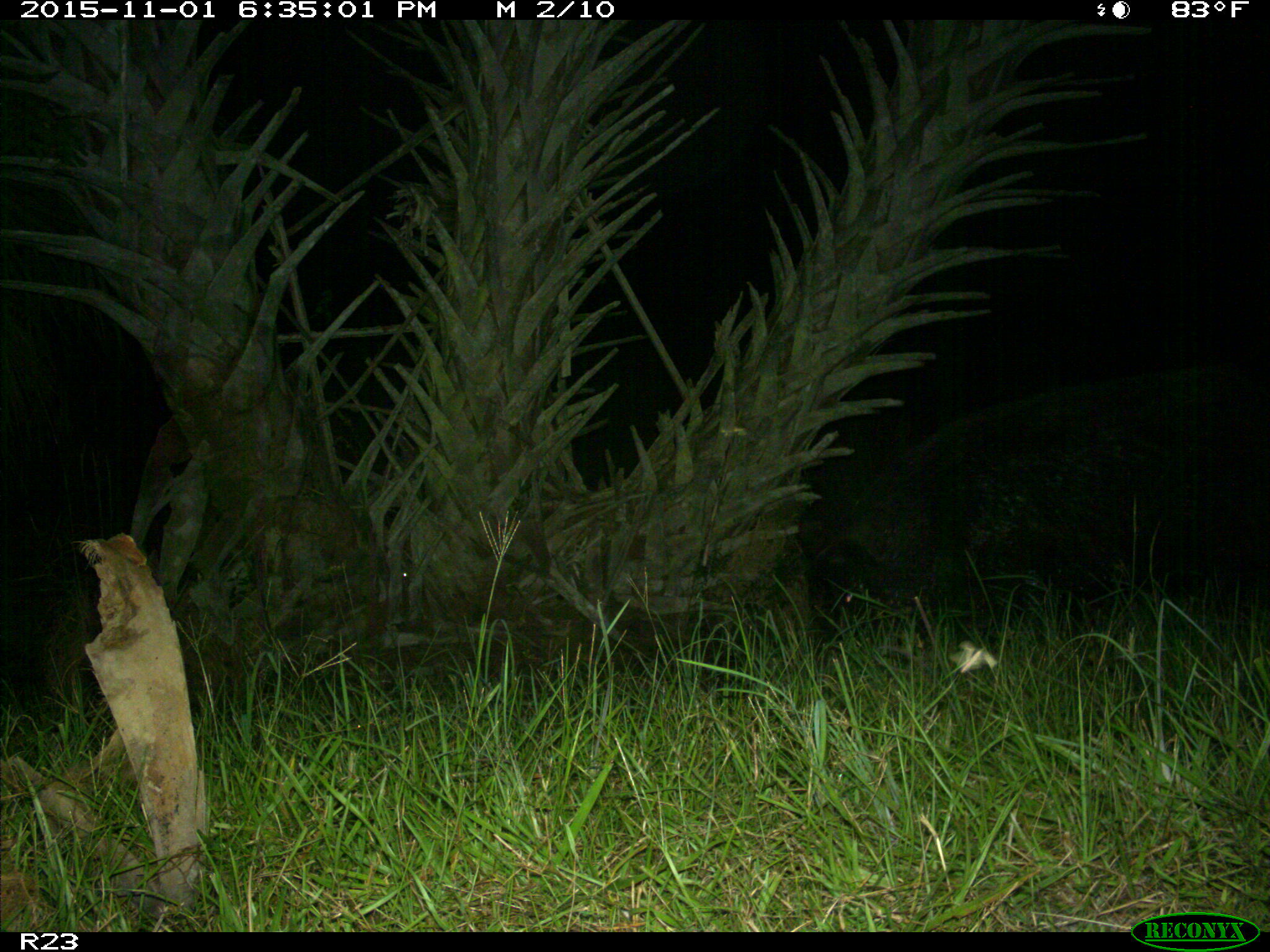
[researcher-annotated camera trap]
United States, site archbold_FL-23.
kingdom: Animalia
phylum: Chordata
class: Mammalia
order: Artiodactyla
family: Suidae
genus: Sus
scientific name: Sus scrofa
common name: wild boar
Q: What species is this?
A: Sus scrofa (wild boar).